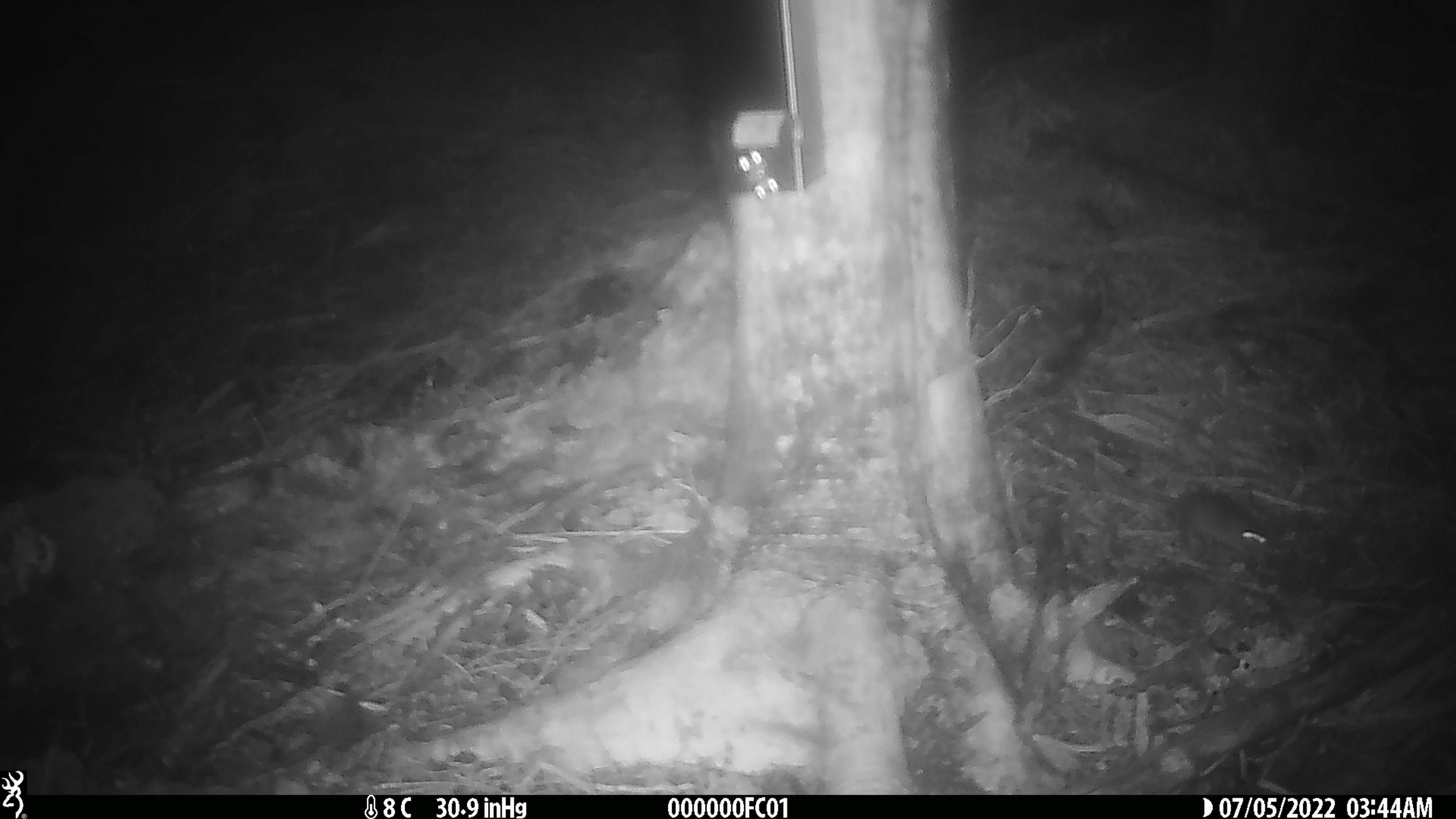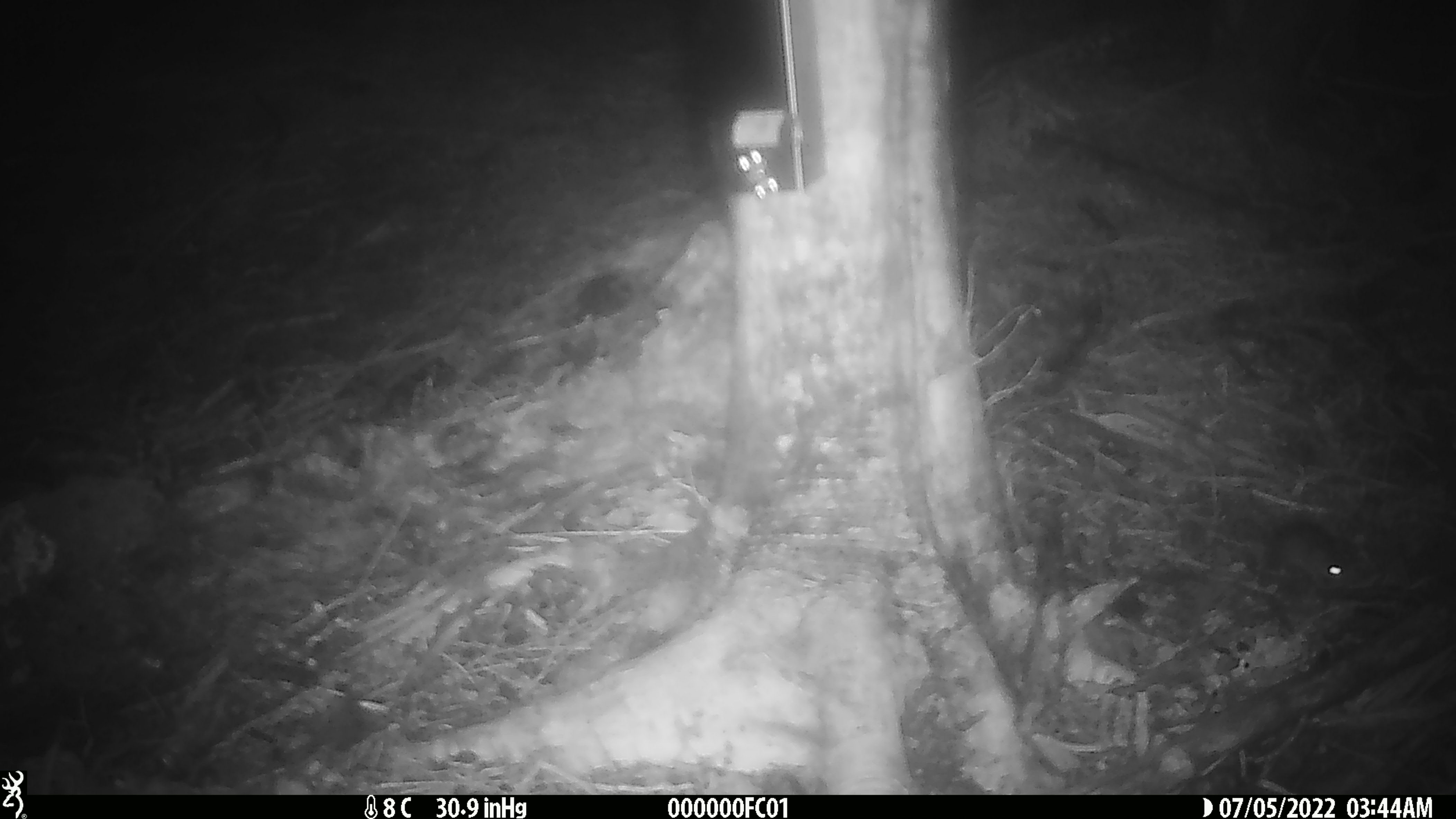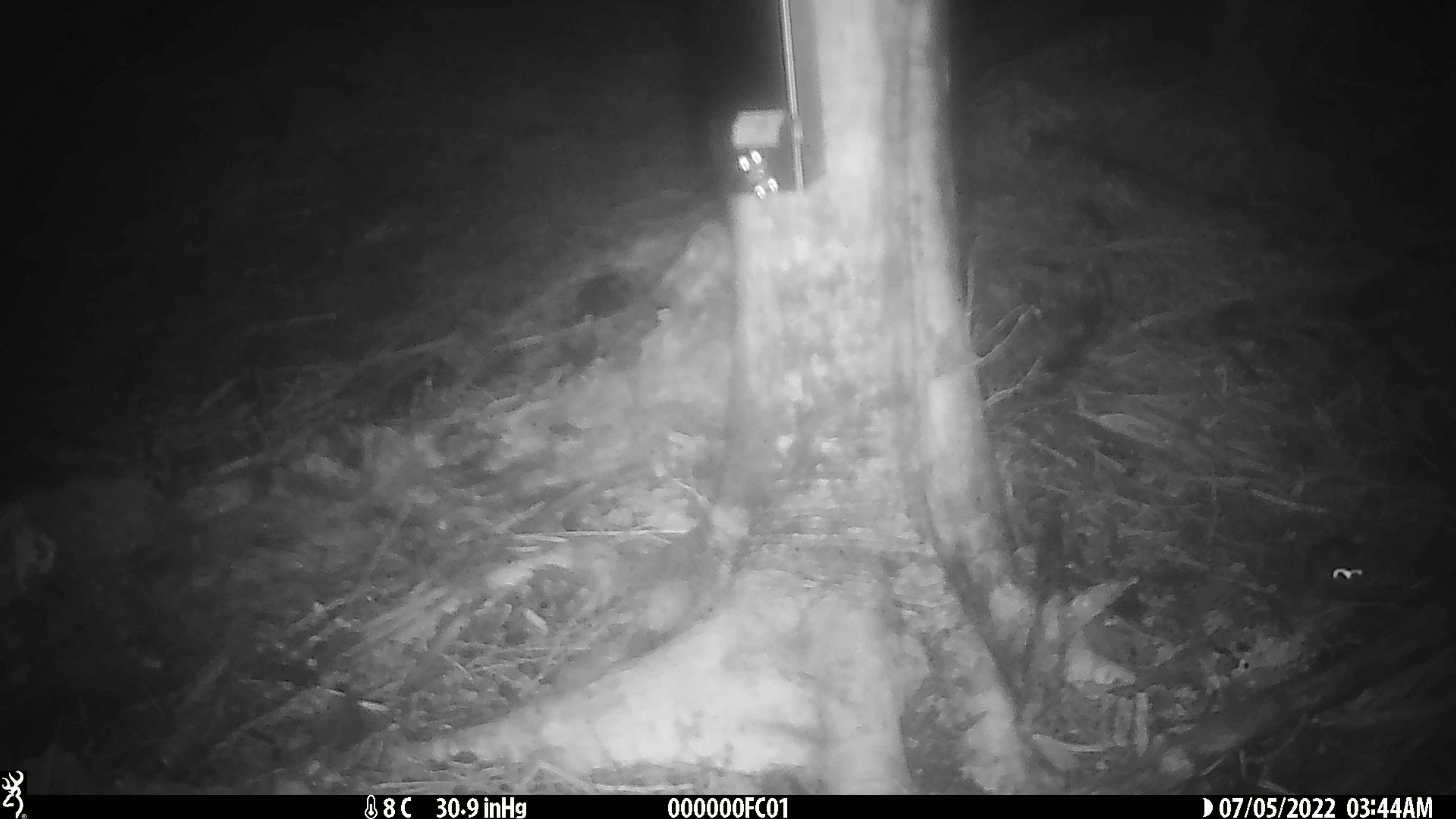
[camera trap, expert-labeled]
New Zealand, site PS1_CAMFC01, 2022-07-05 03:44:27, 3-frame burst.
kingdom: Animalia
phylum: Chordata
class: Mammalia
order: Rodentia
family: Muridae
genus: Mus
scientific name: Mus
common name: mouse